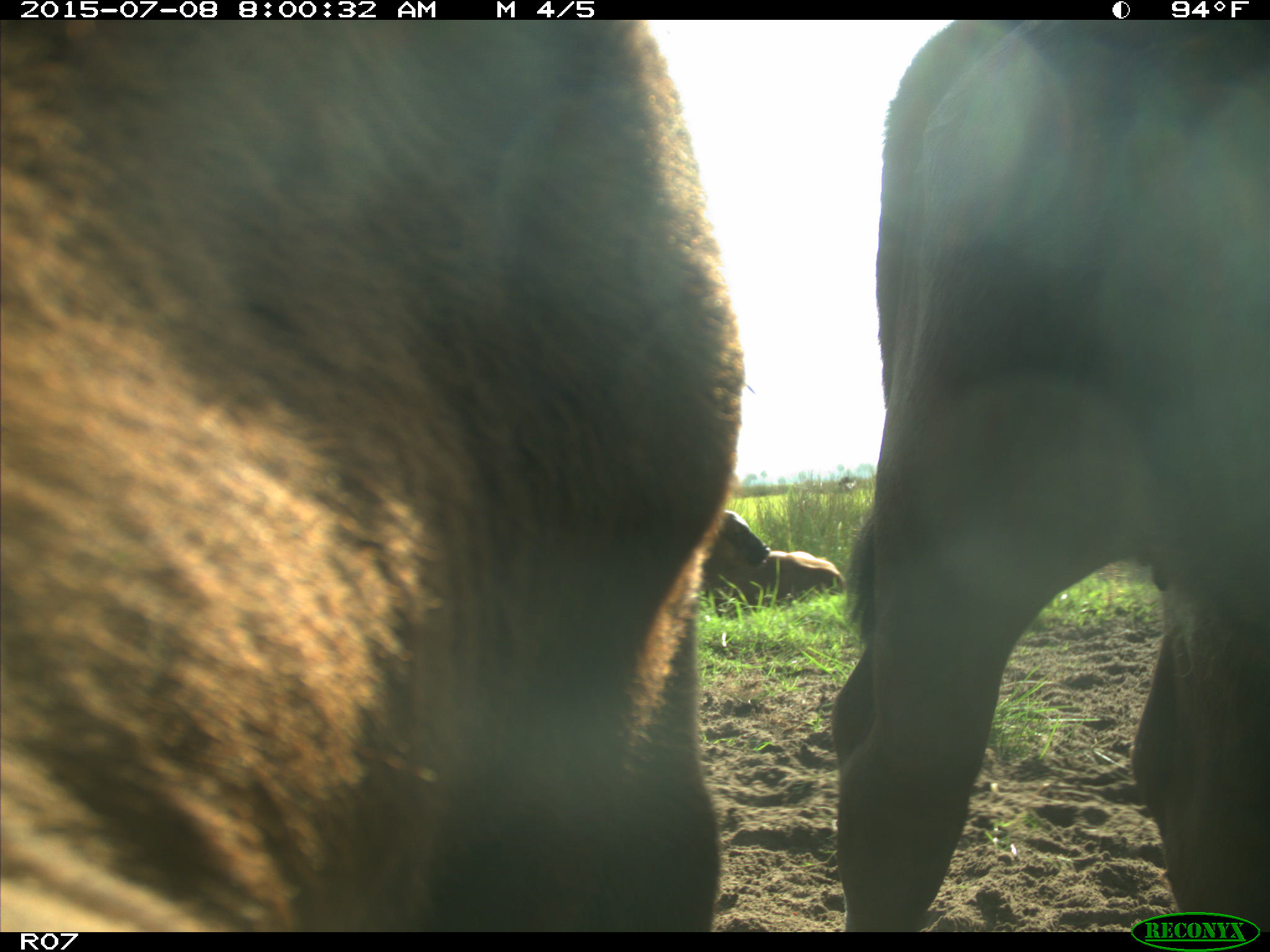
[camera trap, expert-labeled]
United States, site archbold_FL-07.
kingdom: Animalia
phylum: Chordata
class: Mammalia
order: Artiodactyla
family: Bovidae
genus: Bos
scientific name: Bos taurus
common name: domestic cow